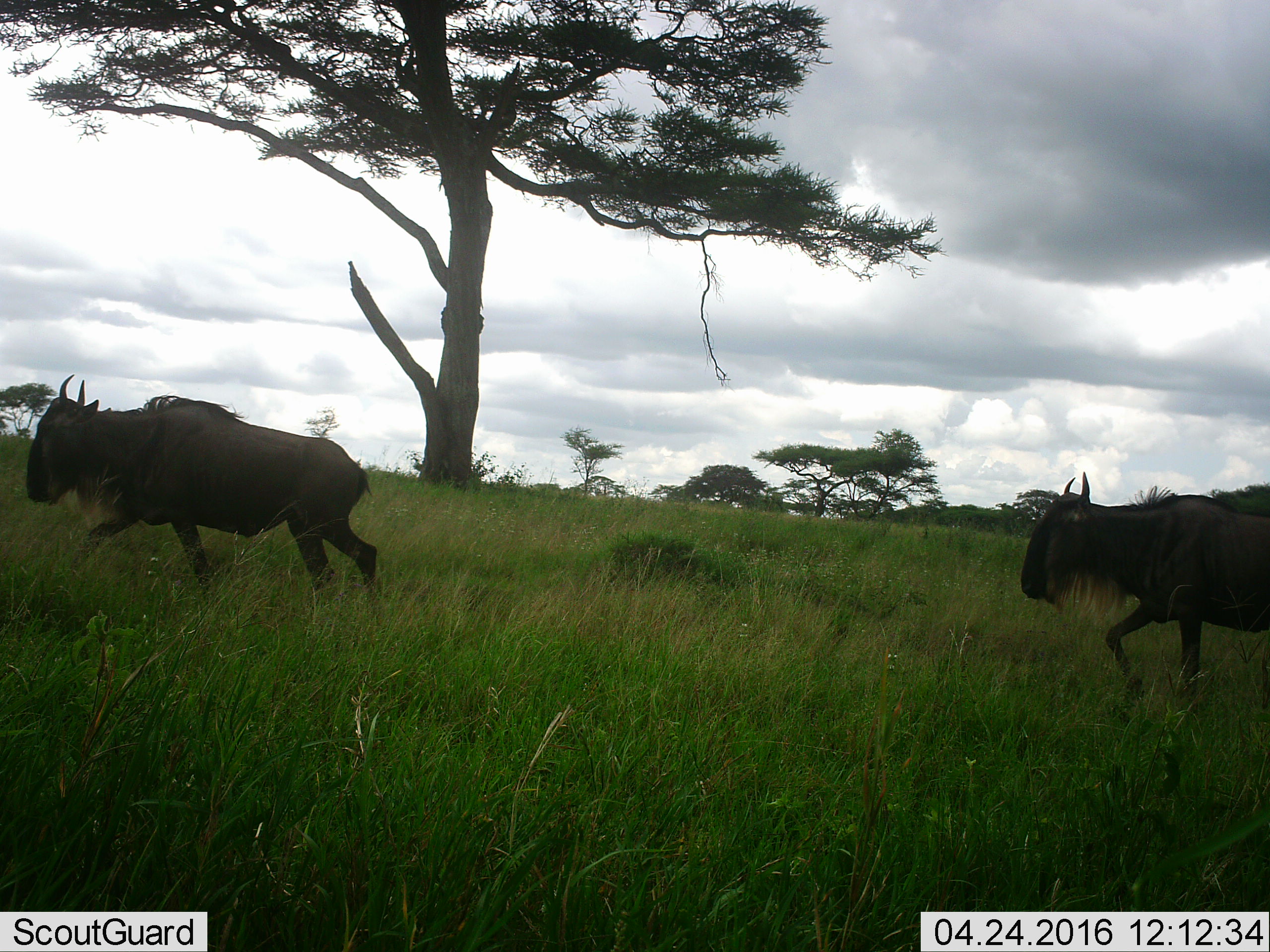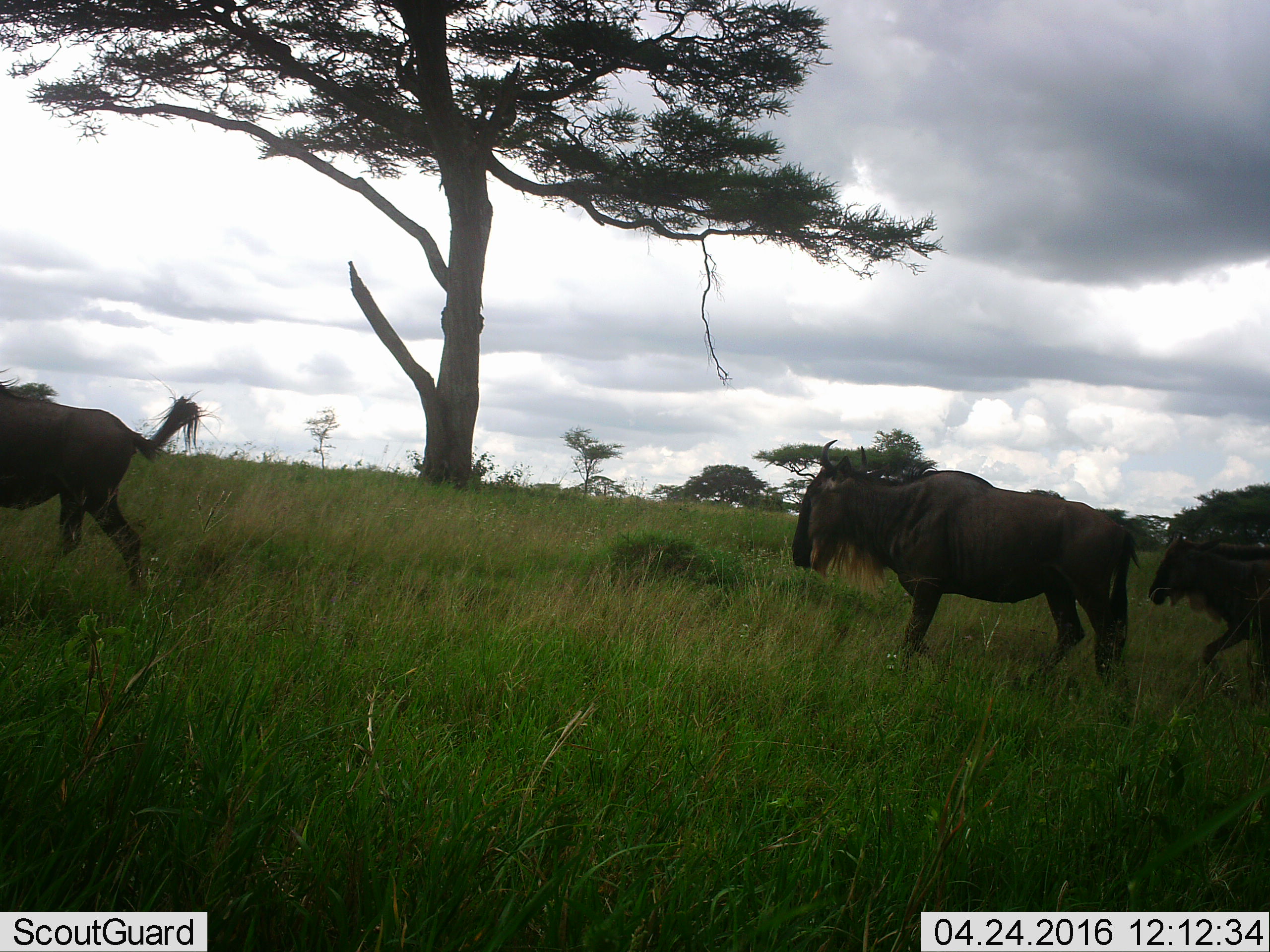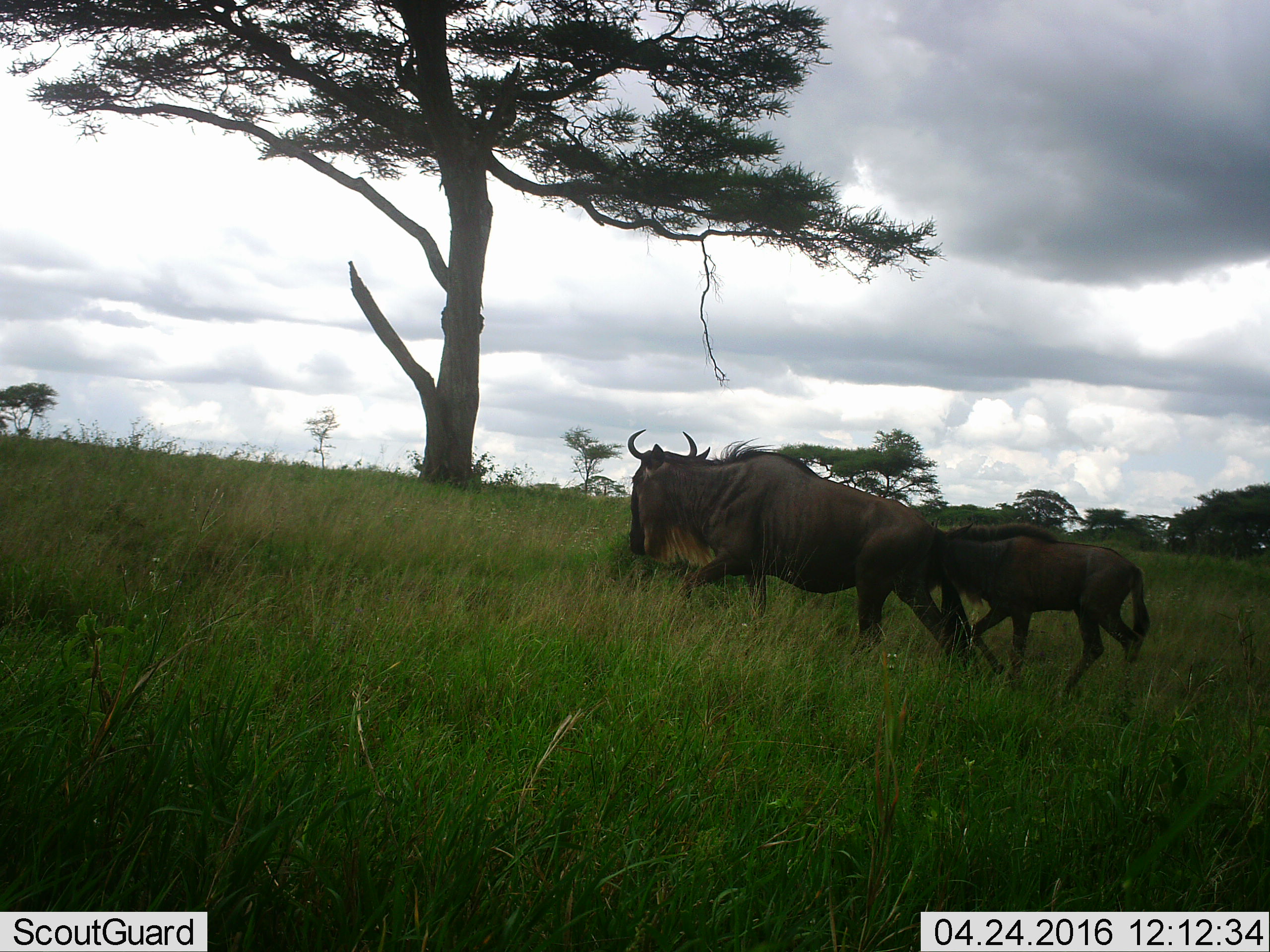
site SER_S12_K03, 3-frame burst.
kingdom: Animalia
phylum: Chordata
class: Mammalia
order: Artiodactyla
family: Bovidae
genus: Connochaetes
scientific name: Connochaetes taurinus taurinus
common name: blue wildebeest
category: wildebeestblue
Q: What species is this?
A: Wildebeestblue (blue wildebeest) (Connochaetes taurinus taurinus).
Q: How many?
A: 3.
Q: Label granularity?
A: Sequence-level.